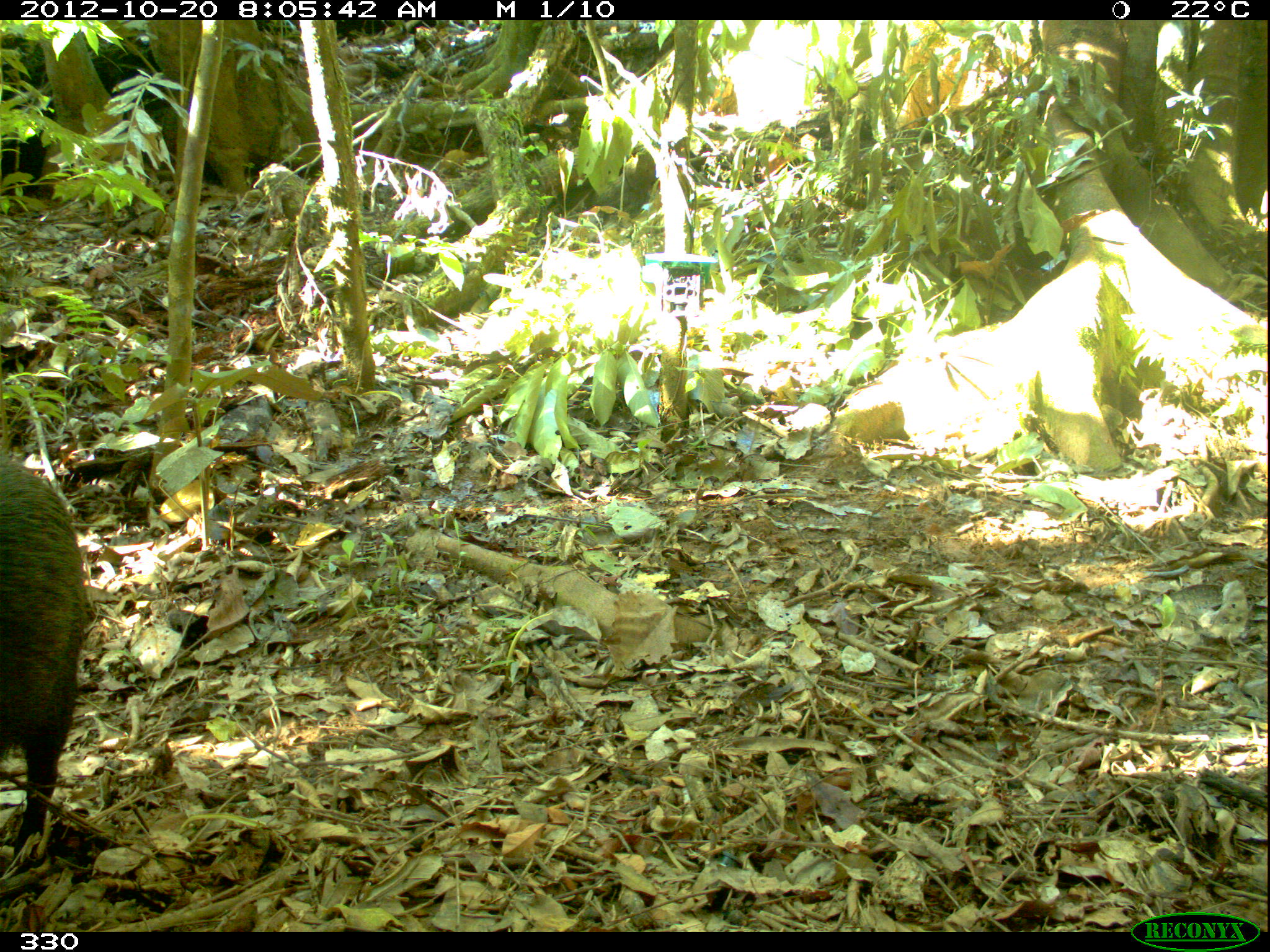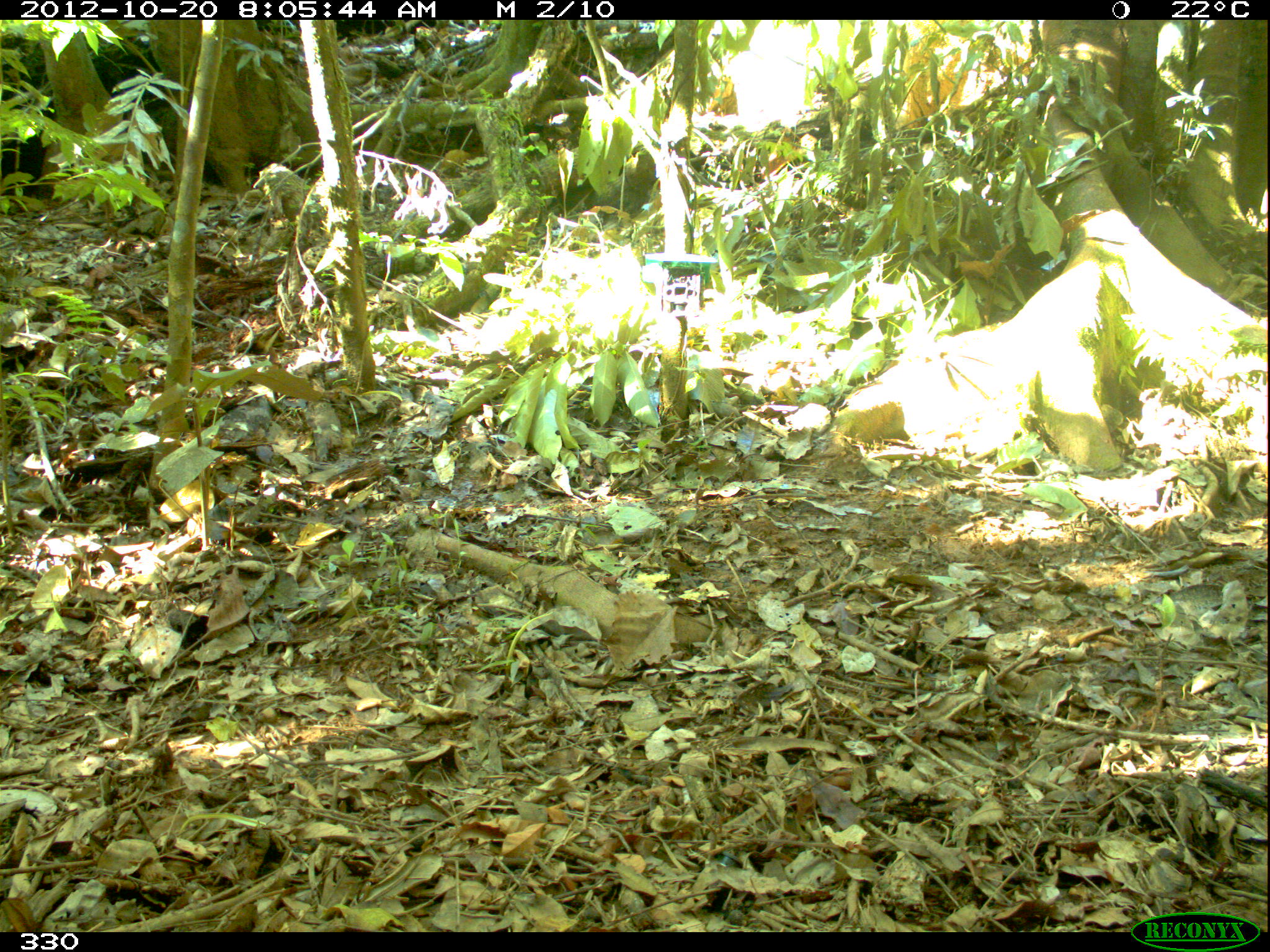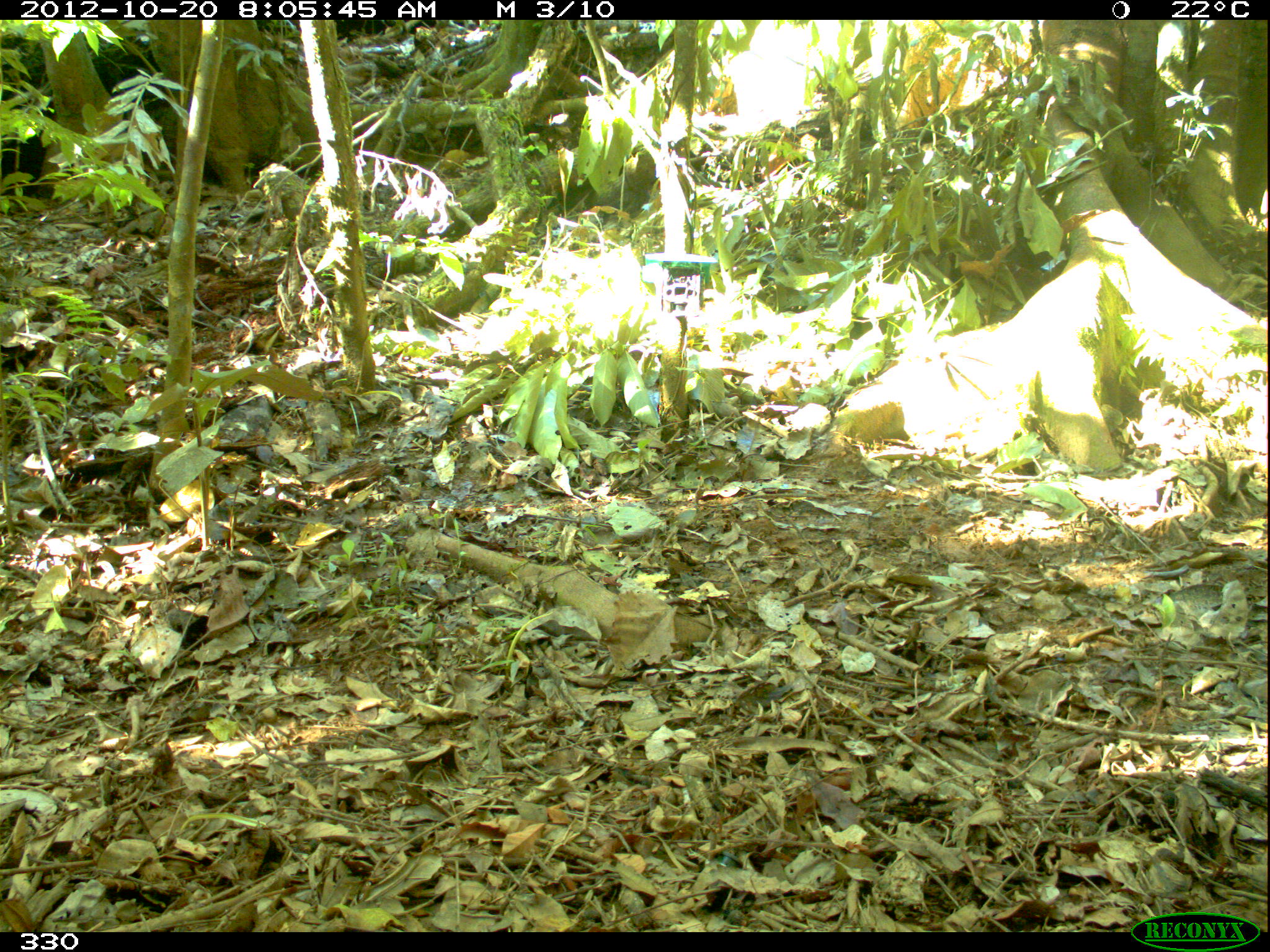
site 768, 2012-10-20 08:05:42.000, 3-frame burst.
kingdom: Animalia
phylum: Chordata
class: Mammalia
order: Artiodactyla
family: Tayassuidae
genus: Tayassu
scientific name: Tayassu pecari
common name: white-lipped peccary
Tayassu pecari (white-lipped peccary).